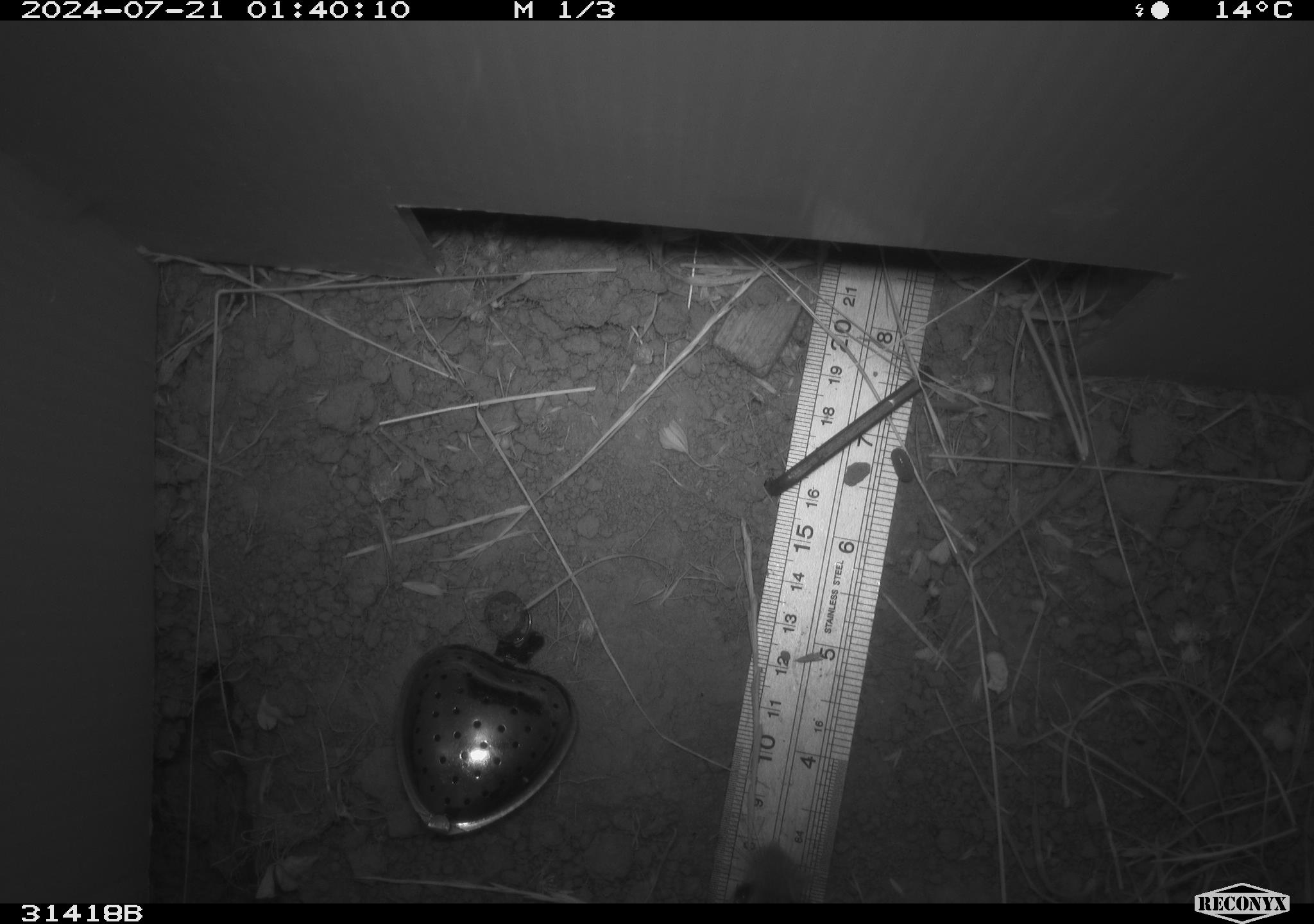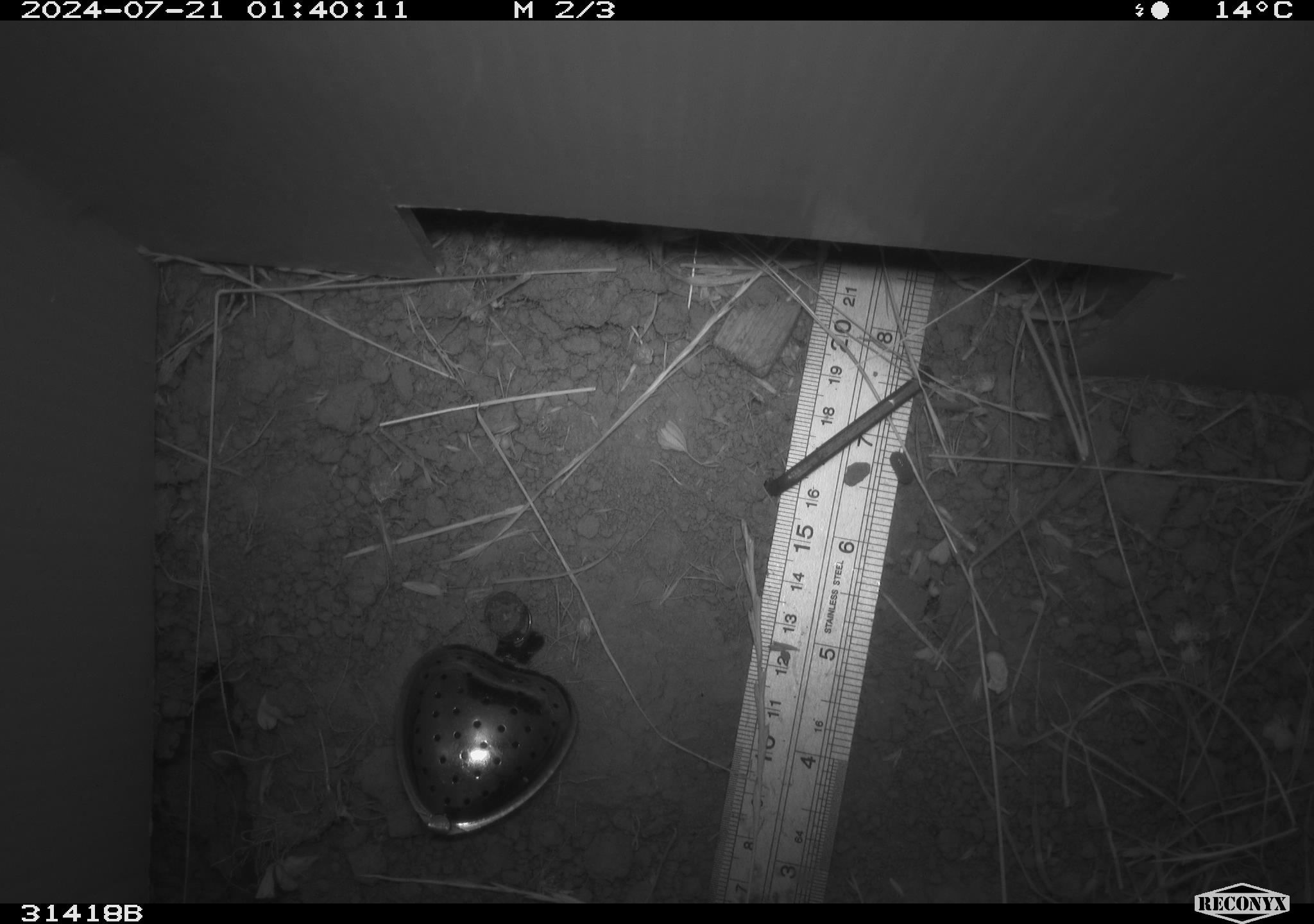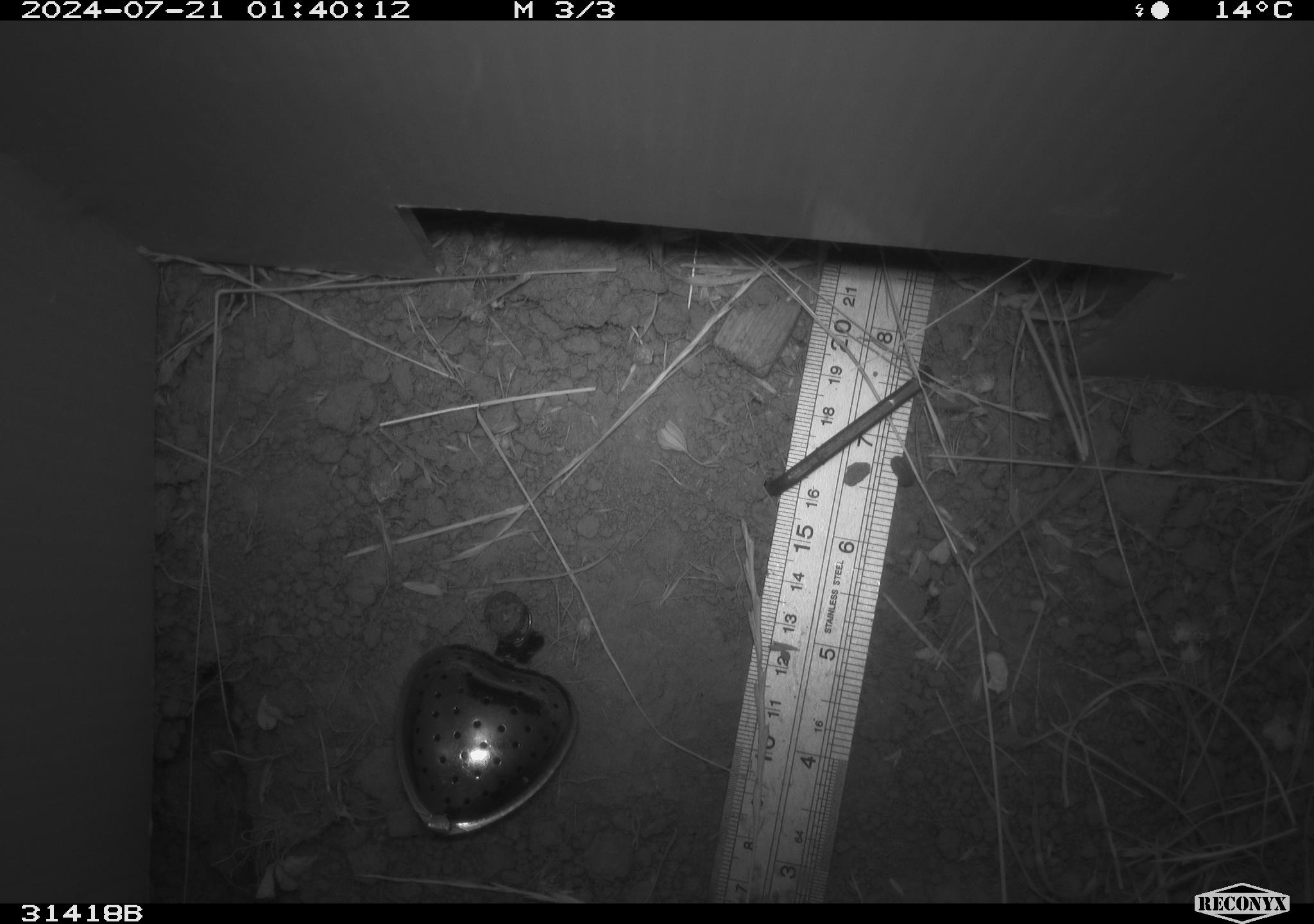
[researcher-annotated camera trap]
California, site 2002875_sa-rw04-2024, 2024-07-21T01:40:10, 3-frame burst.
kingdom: Animalia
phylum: Chordata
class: Mammalia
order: Rodentia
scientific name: Rodentia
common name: rodent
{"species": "rodent (Rodentia)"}